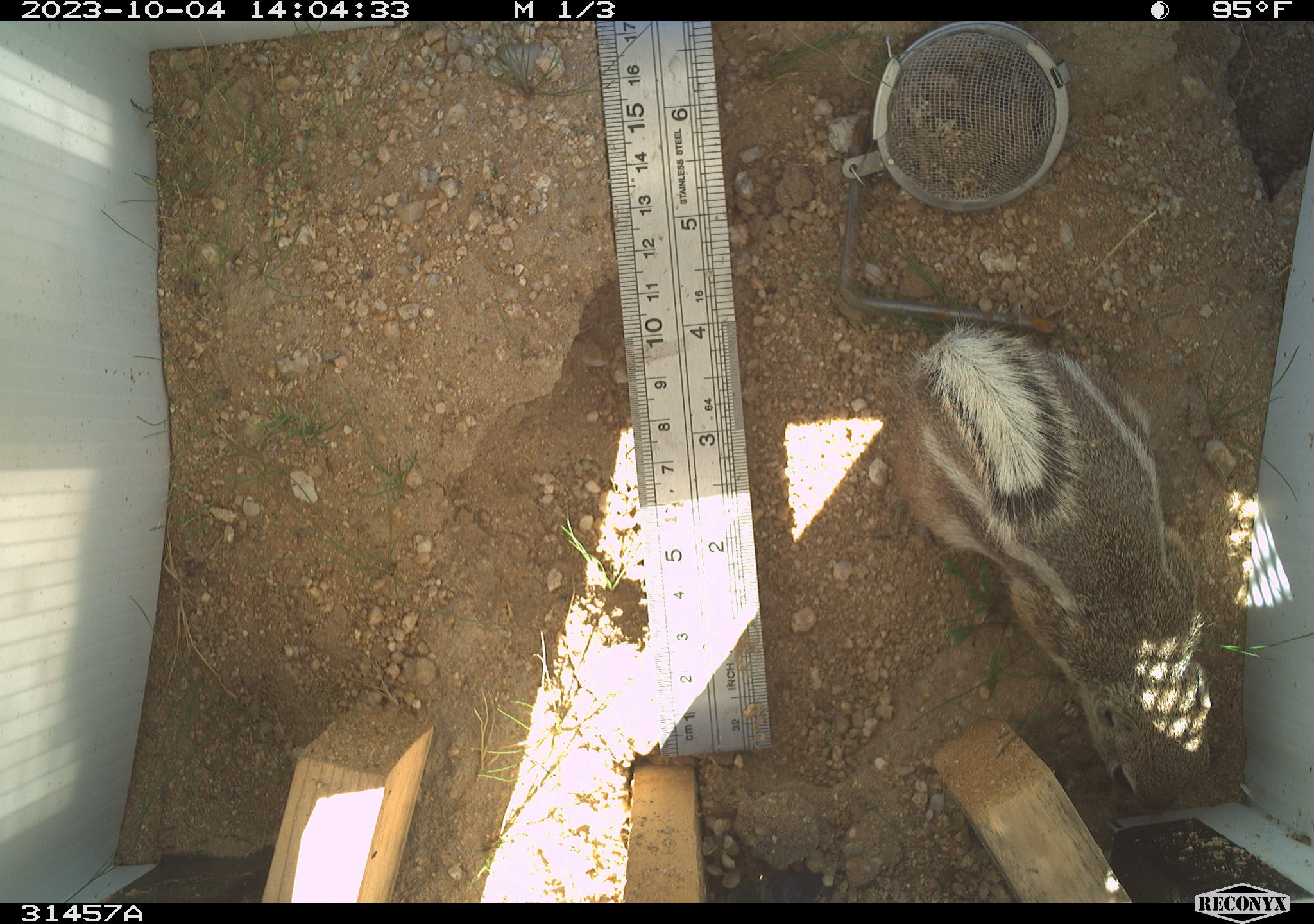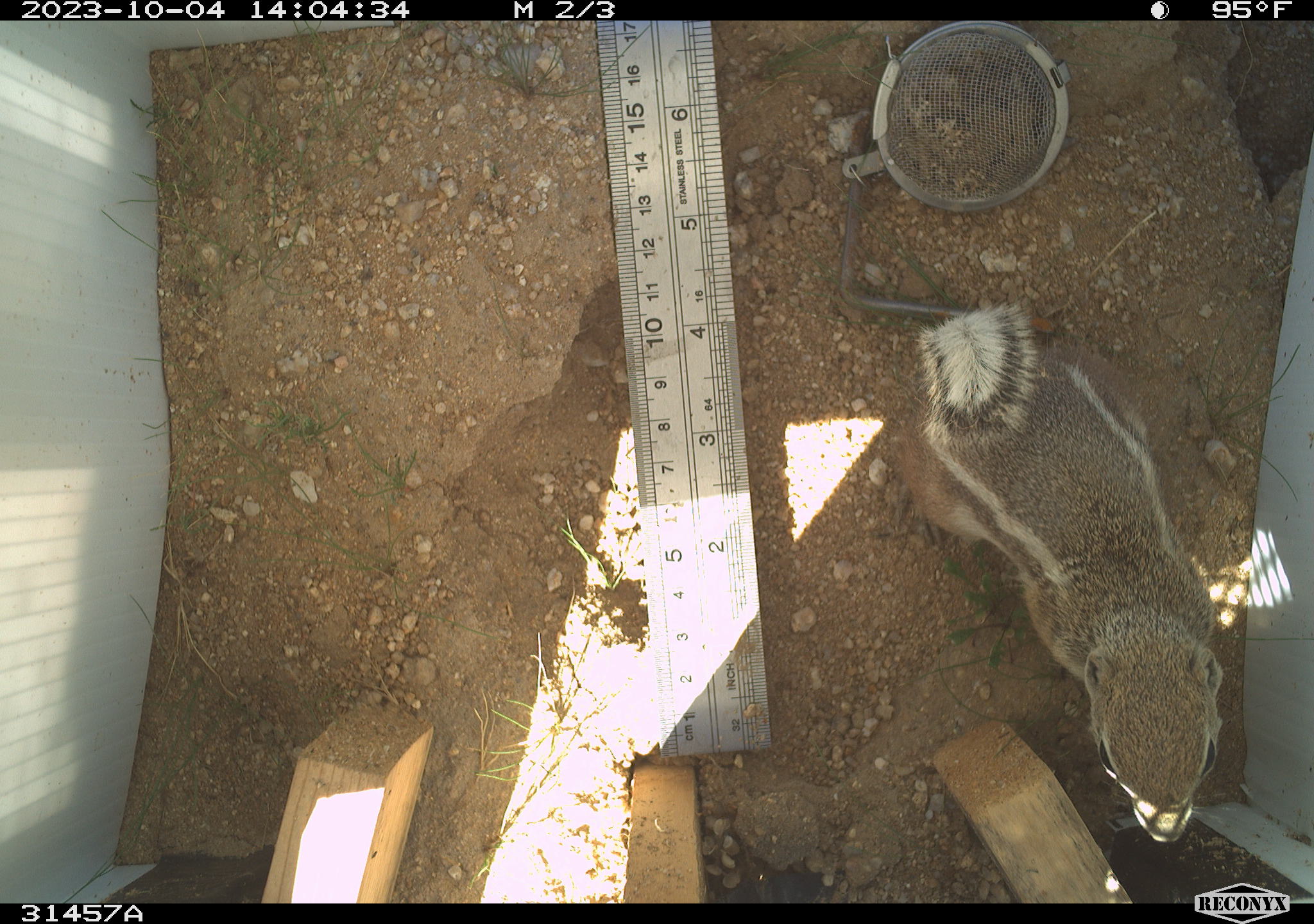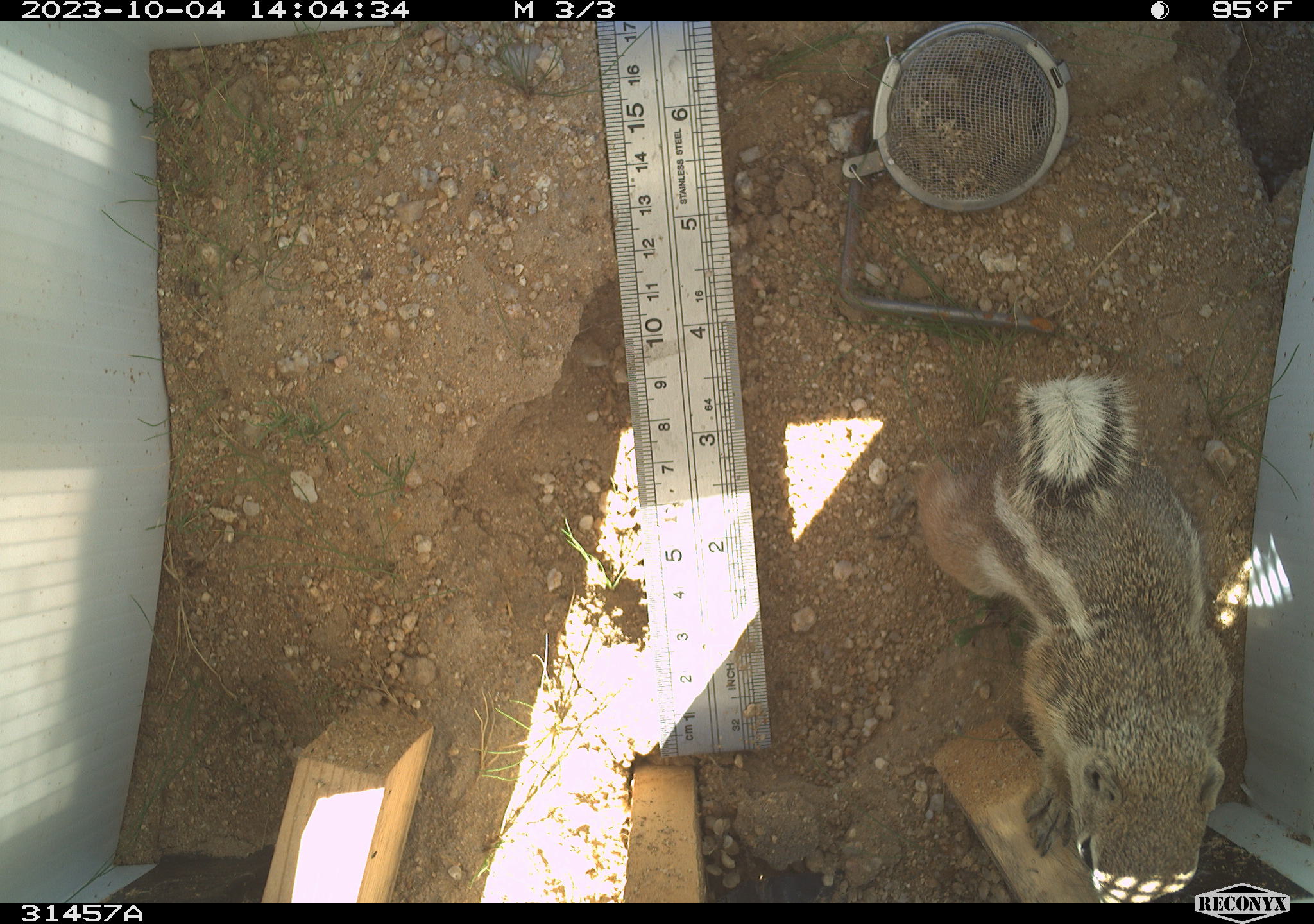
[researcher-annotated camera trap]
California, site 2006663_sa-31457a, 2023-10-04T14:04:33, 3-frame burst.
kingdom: Animalia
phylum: Chordata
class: Mammalia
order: Rodentia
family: Sciuridae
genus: Ammospermophilus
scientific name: Ammospermophilus leucurus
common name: white-tailed antelope squirrel